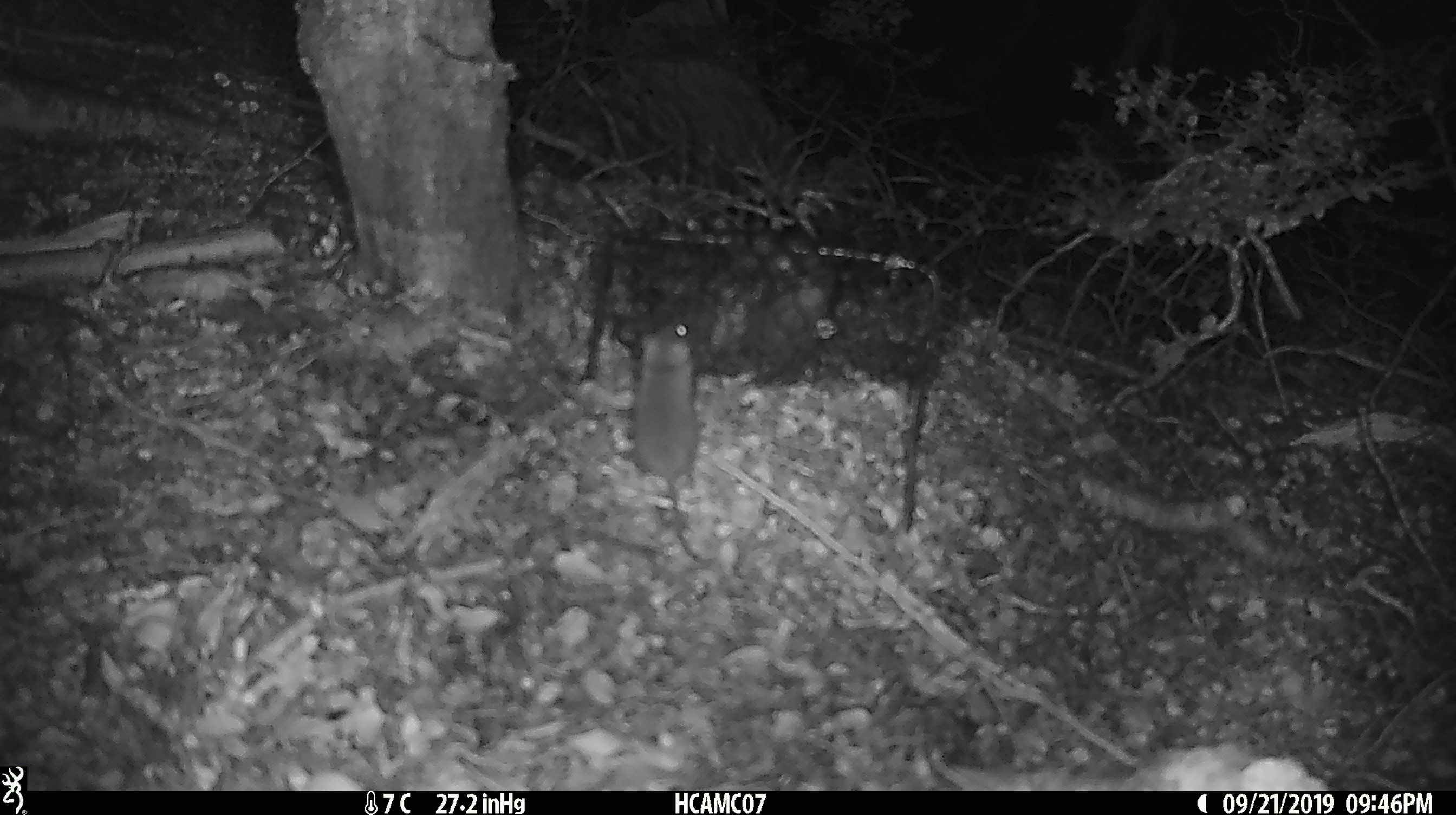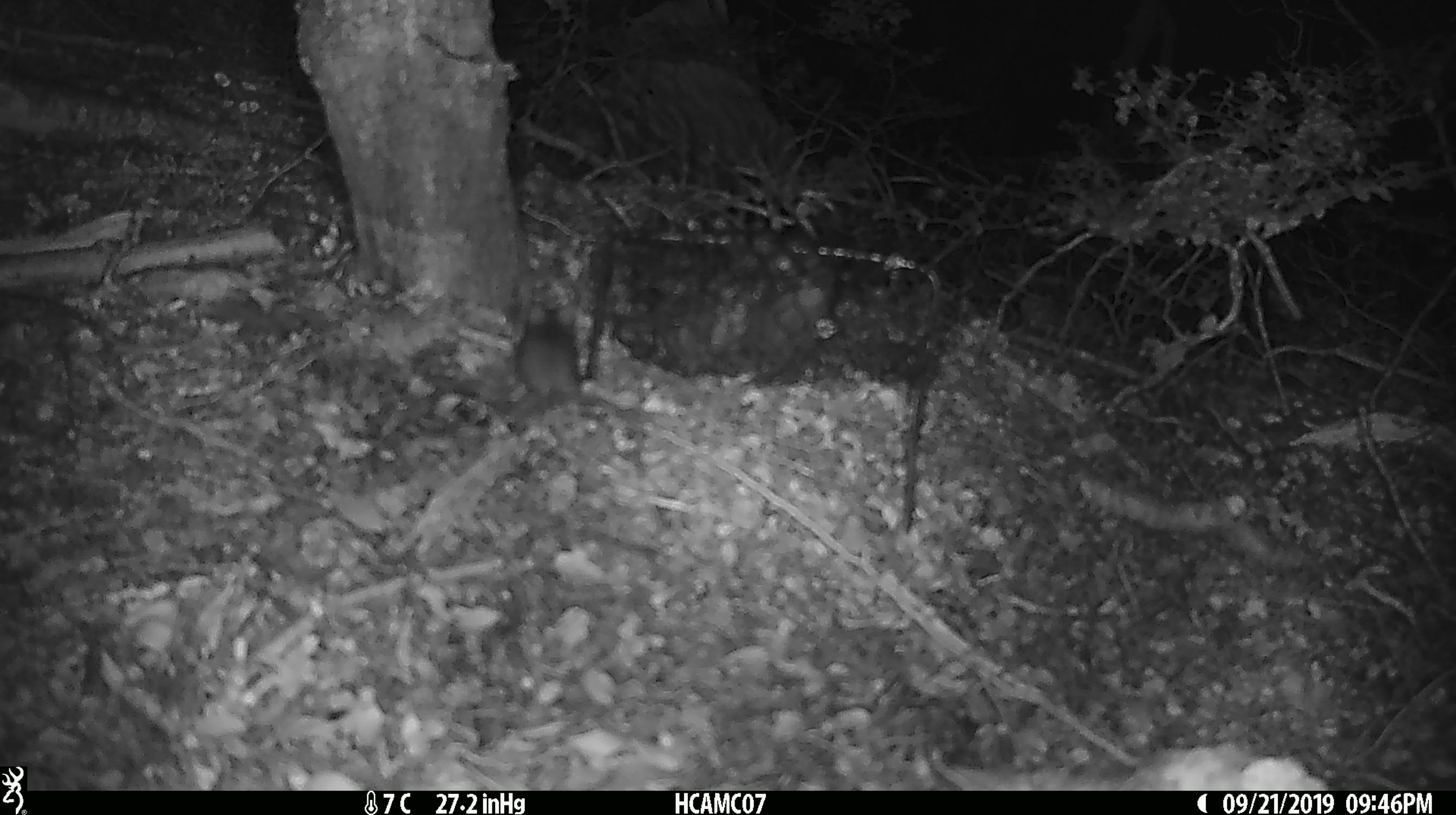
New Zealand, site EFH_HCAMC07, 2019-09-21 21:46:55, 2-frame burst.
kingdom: Animalia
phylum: Chordata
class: Mammalia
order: Rodentia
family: Muridae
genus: Mus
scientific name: Mus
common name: mouse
Mouse (Mus).